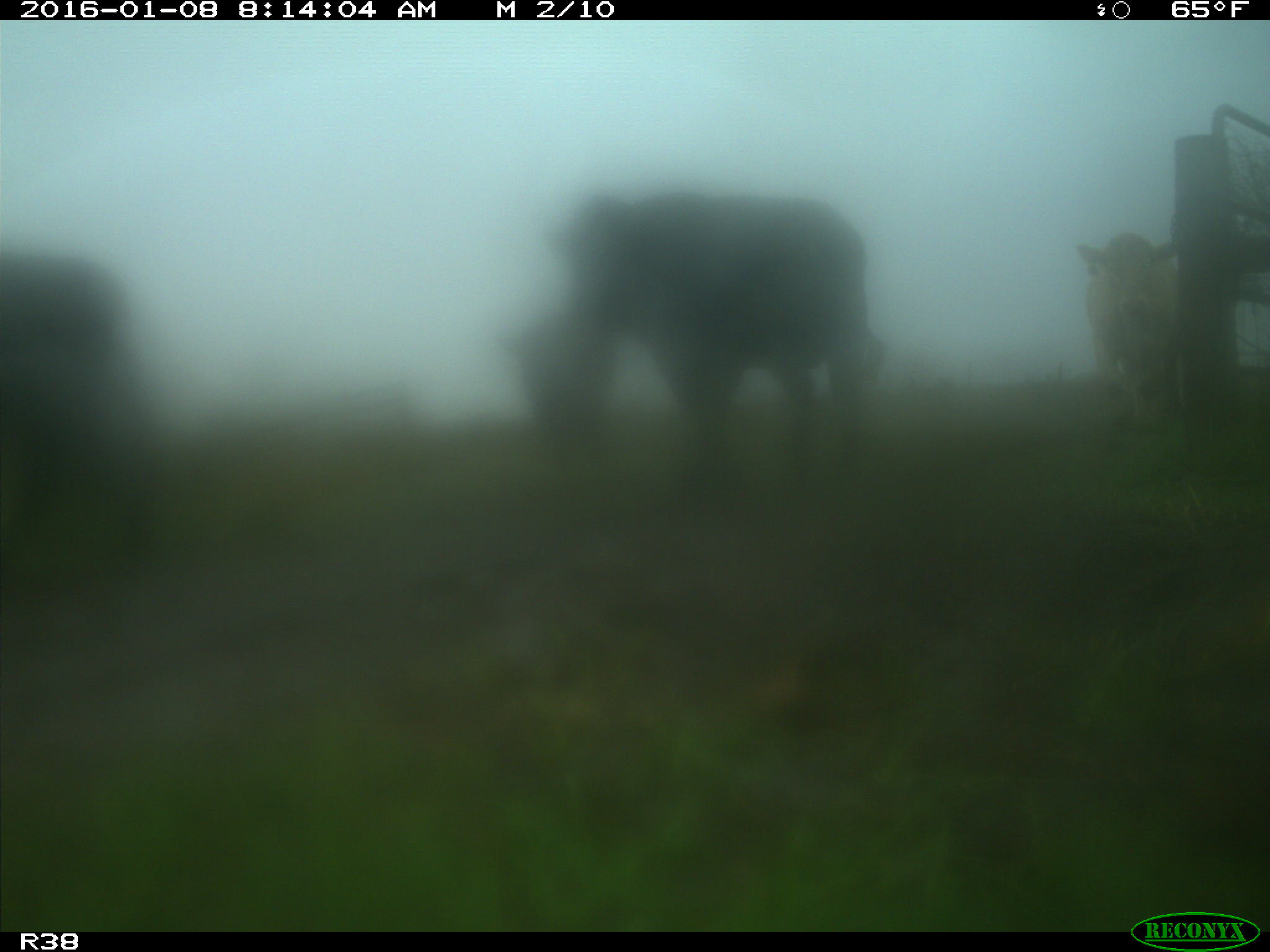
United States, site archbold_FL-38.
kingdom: Animalia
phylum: Chordata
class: Mammalia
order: Artiodactyla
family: Bovidae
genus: Bos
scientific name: Bos taurus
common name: domestic cow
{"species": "Bos taurus (domestic cow)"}